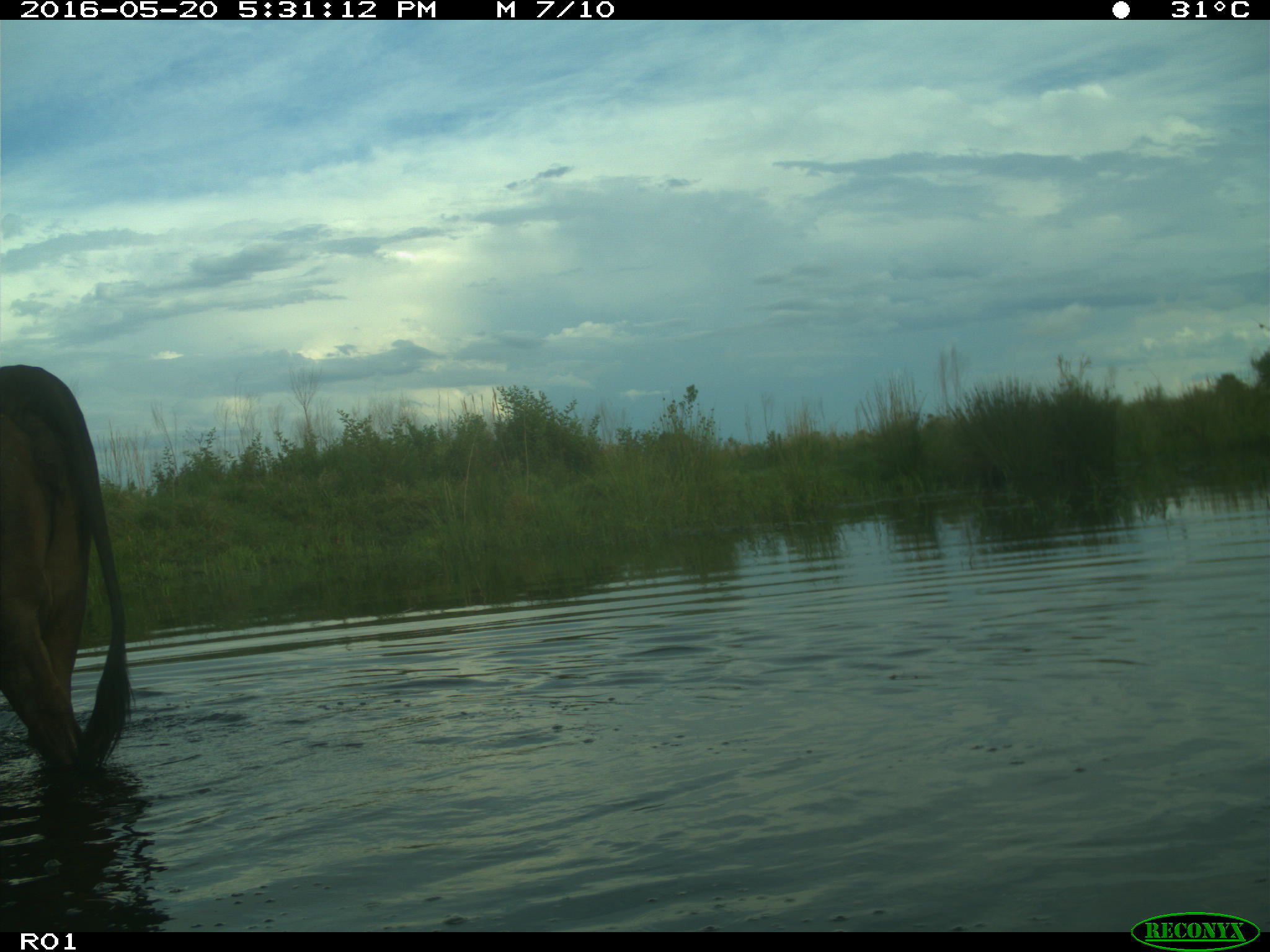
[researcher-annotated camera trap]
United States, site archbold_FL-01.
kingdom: Animalia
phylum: Chordata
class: Mammalia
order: Artiodactyla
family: Bovidae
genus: Bos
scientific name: Bos taurus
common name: domestic cow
Bos taurus (domestic cow).